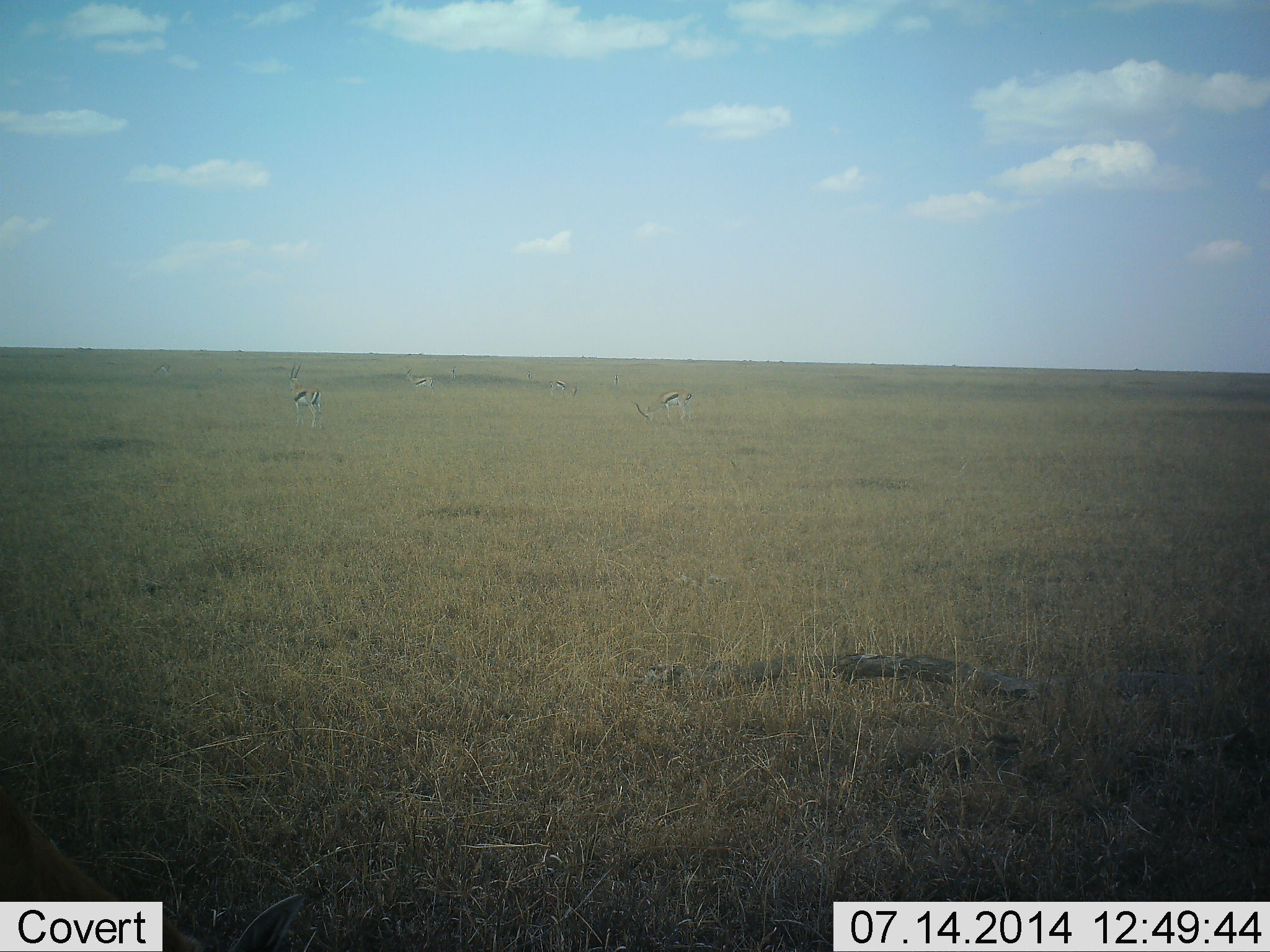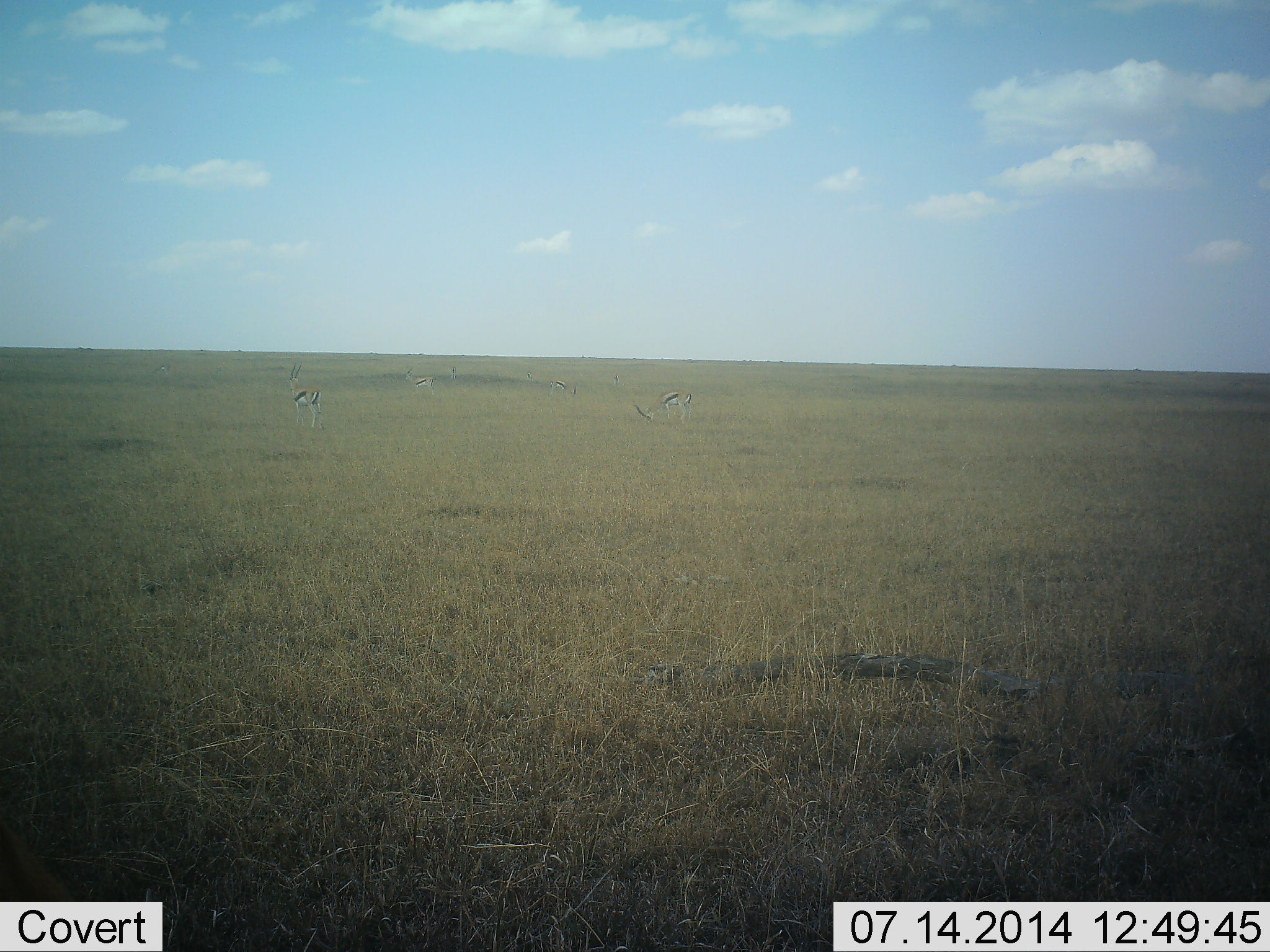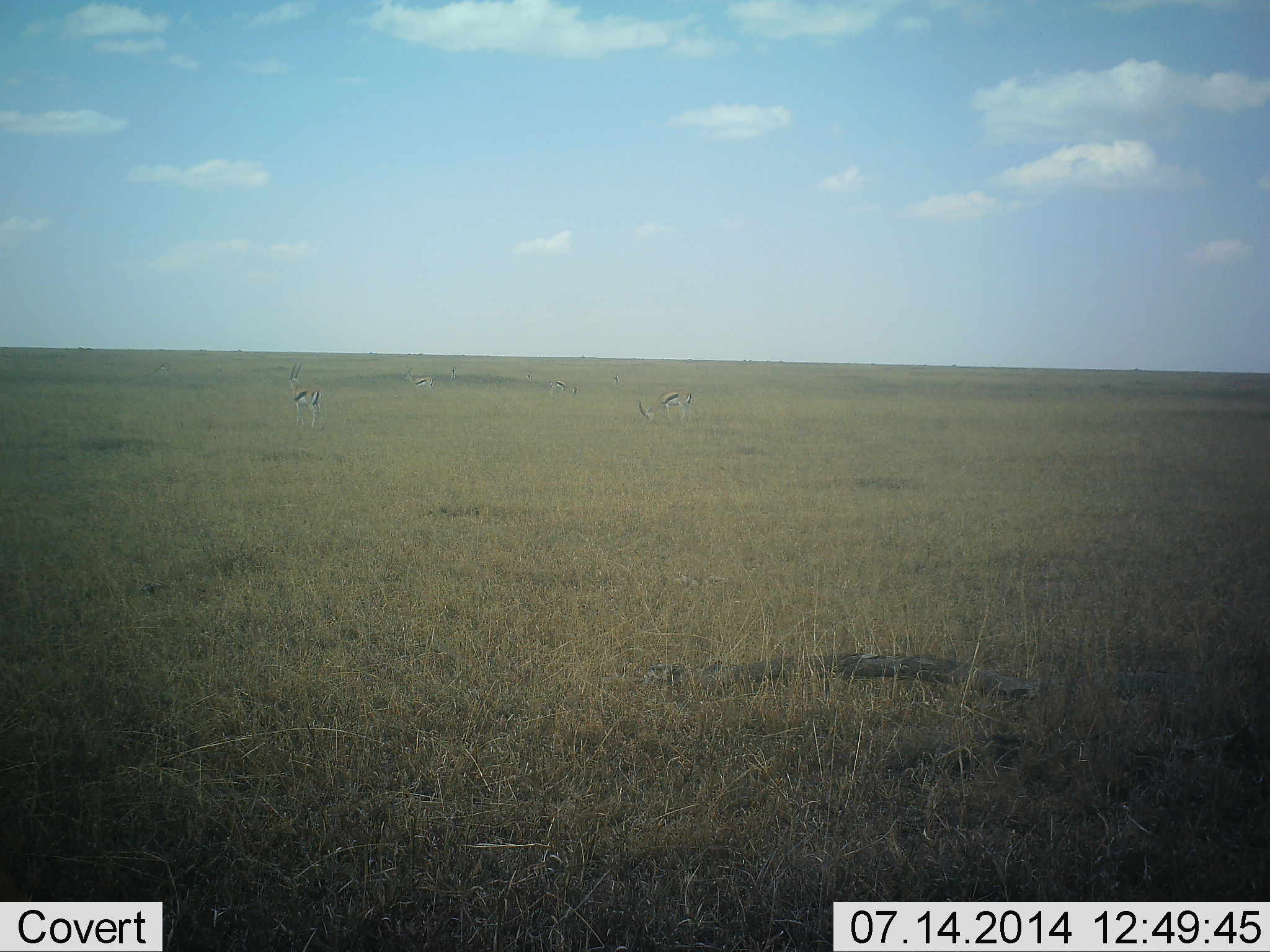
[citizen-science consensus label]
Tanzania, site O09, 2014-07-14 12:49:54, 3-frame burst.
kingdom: Animalia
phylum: Chordata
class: Mammalia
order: Artiodactyla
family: Bovidae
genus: Eudorcas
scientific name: Eudorcas thomsonii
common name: thomson's gazelle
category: gazellethomsons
Gazellethomsons (thomson's gazelle) (Eudorcas thomsonii), count 4. Behavior (volunteer vote fractions): standing 100%, resting 0%, moving 0%, interacting 0%. Young present (vote fraction): 0%. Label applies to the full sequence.